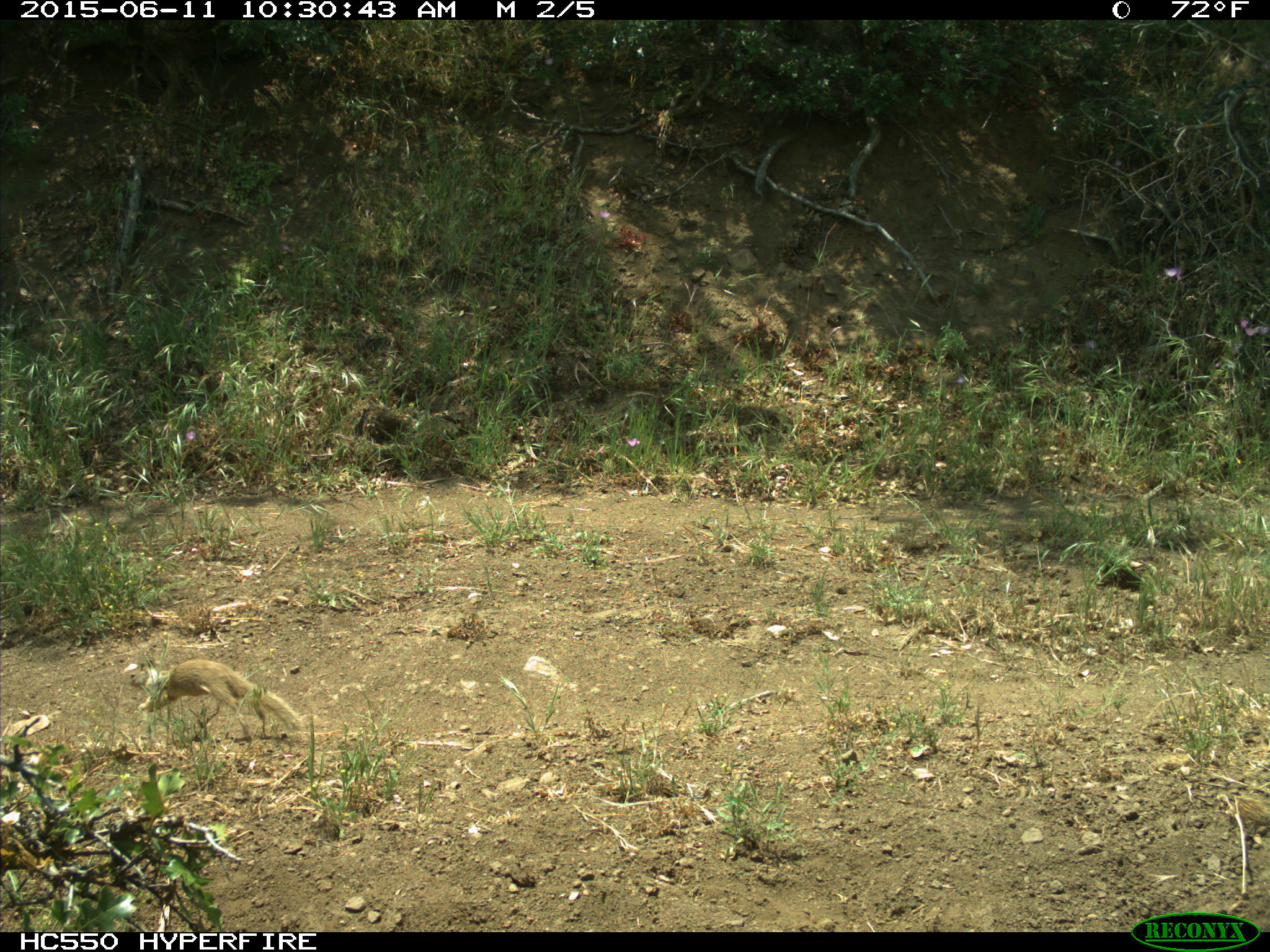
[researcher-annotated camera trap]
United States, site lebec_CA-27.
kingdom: Animalia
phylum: Chordata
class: Mammalia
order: Rodentia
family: Sciuridae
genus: Otospermophilus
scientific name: Otospermophilus beecheyi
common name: california ground squirrel